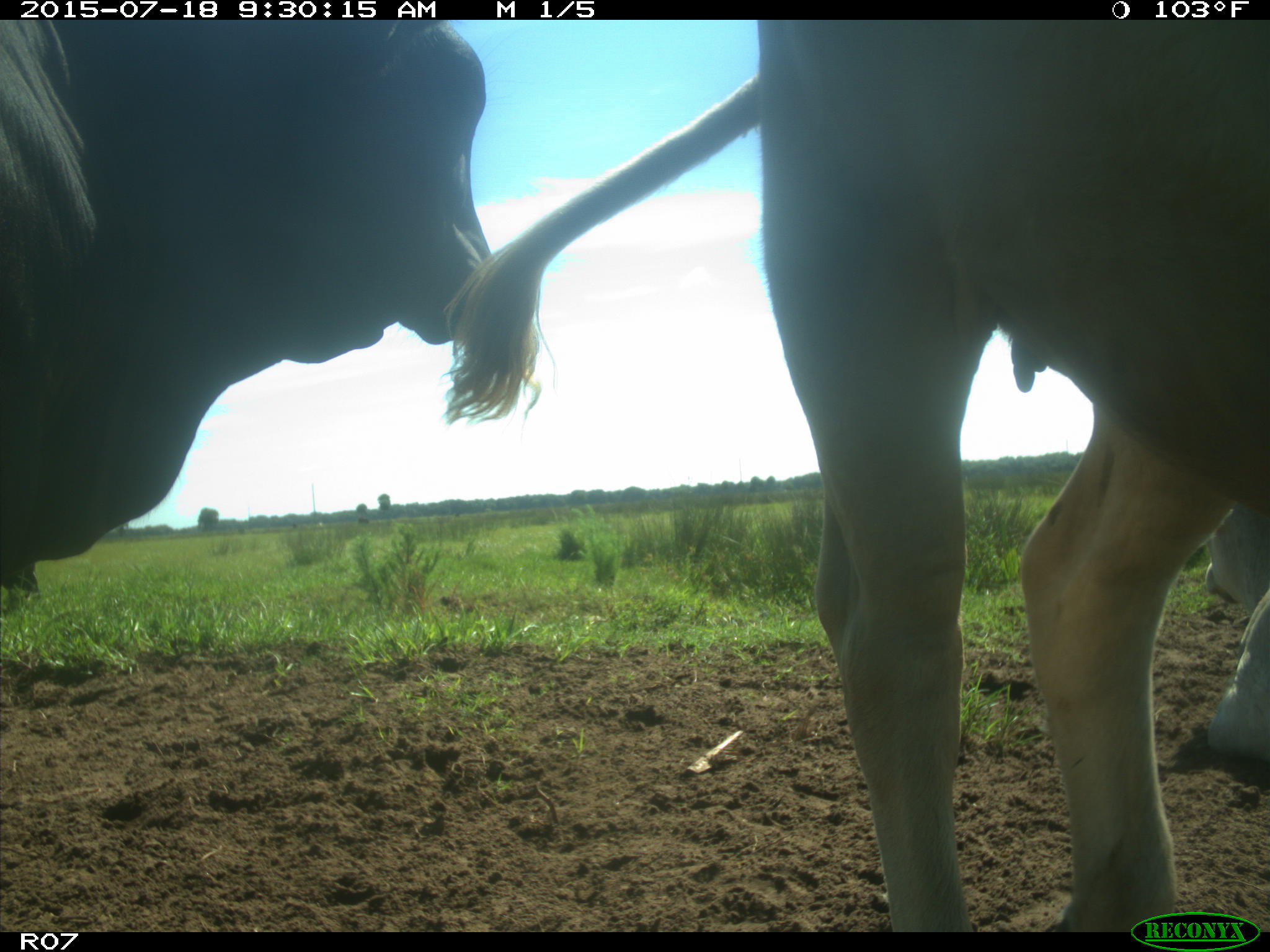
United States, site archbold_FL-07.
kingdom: Animalia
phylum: Chordata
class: Mammalia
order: Artiodactyla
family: Bovidae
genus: Bos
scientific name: Bos taurus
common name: domestic cow